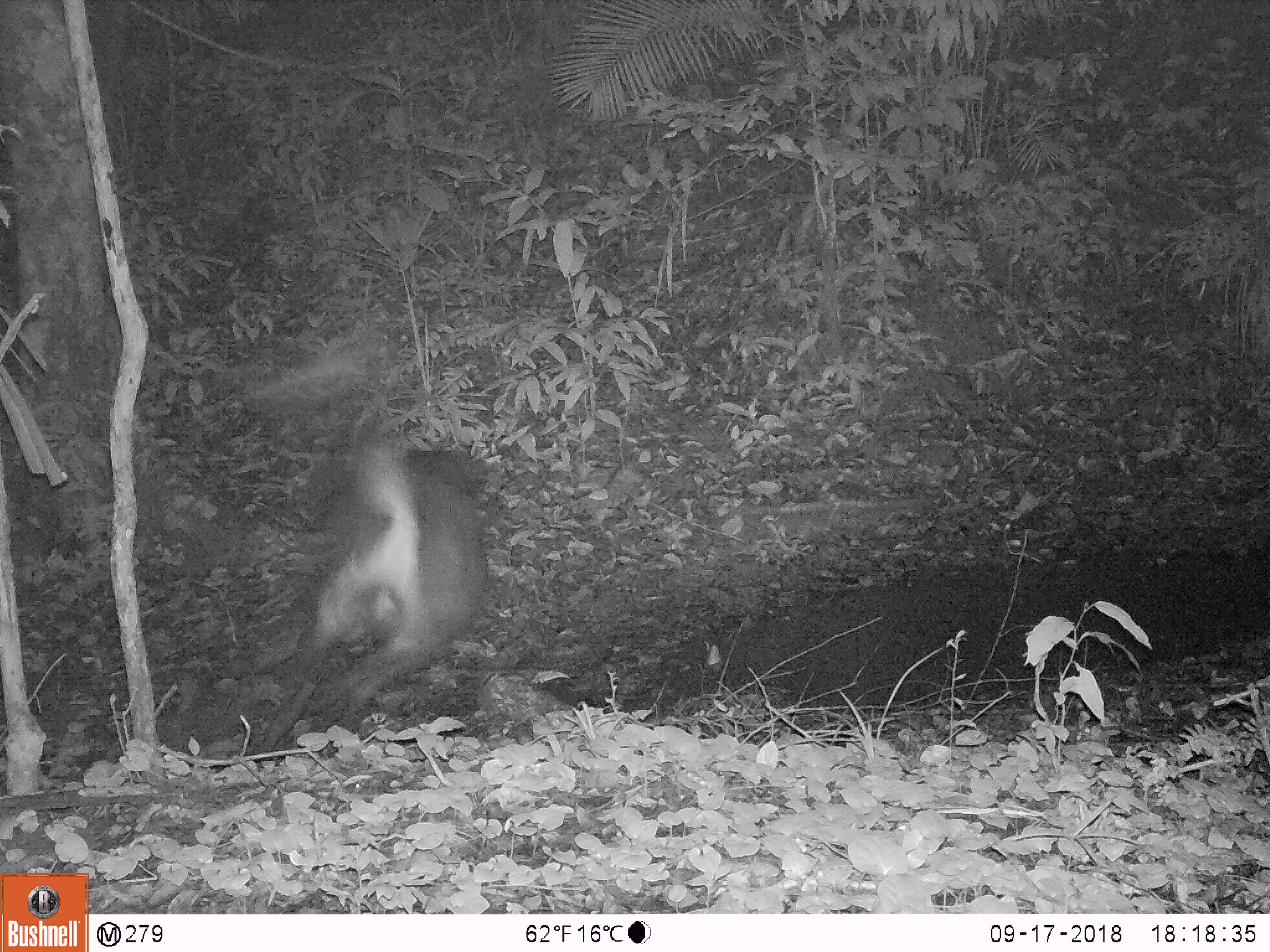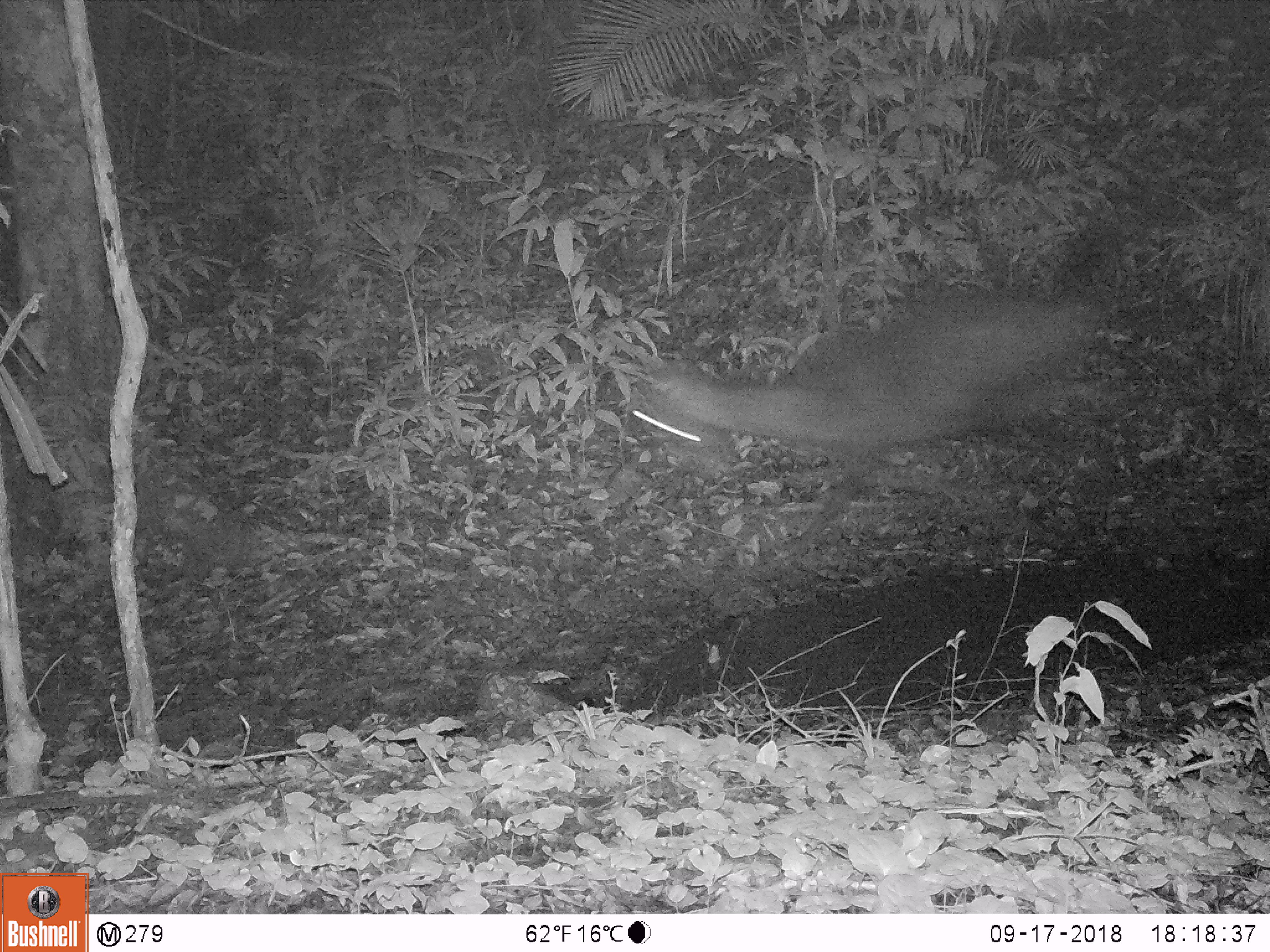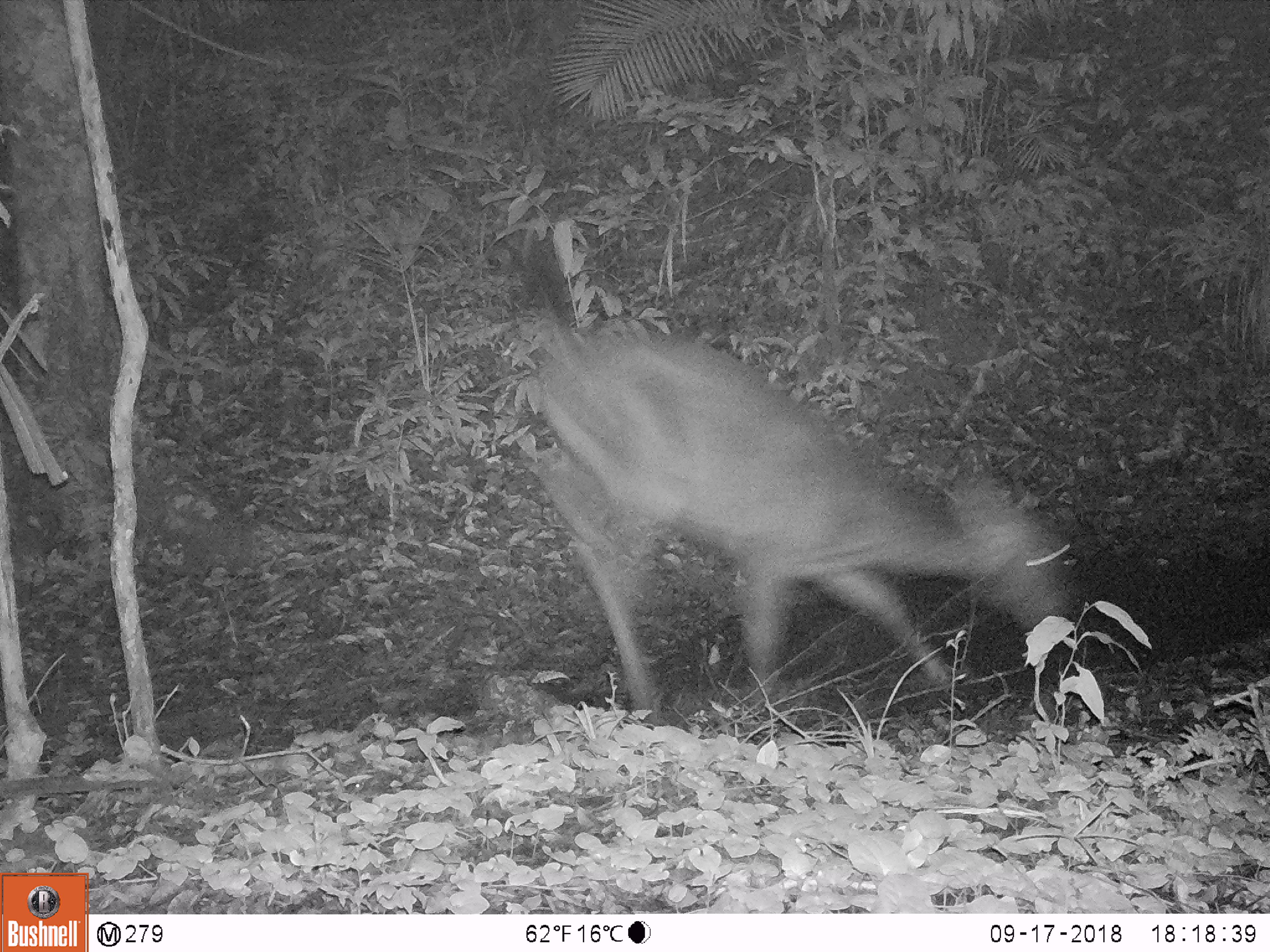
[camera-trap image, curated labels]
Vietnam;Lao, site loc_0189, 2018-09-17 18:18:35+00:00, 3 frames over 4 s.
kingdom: Animalia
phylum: Chordata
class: Mammalia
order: Artiodactyla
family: Cervidae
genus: Rusa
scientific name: Rusa unicolor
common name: sambar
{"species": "sambar (Rusa unicolor)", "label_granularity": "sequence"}